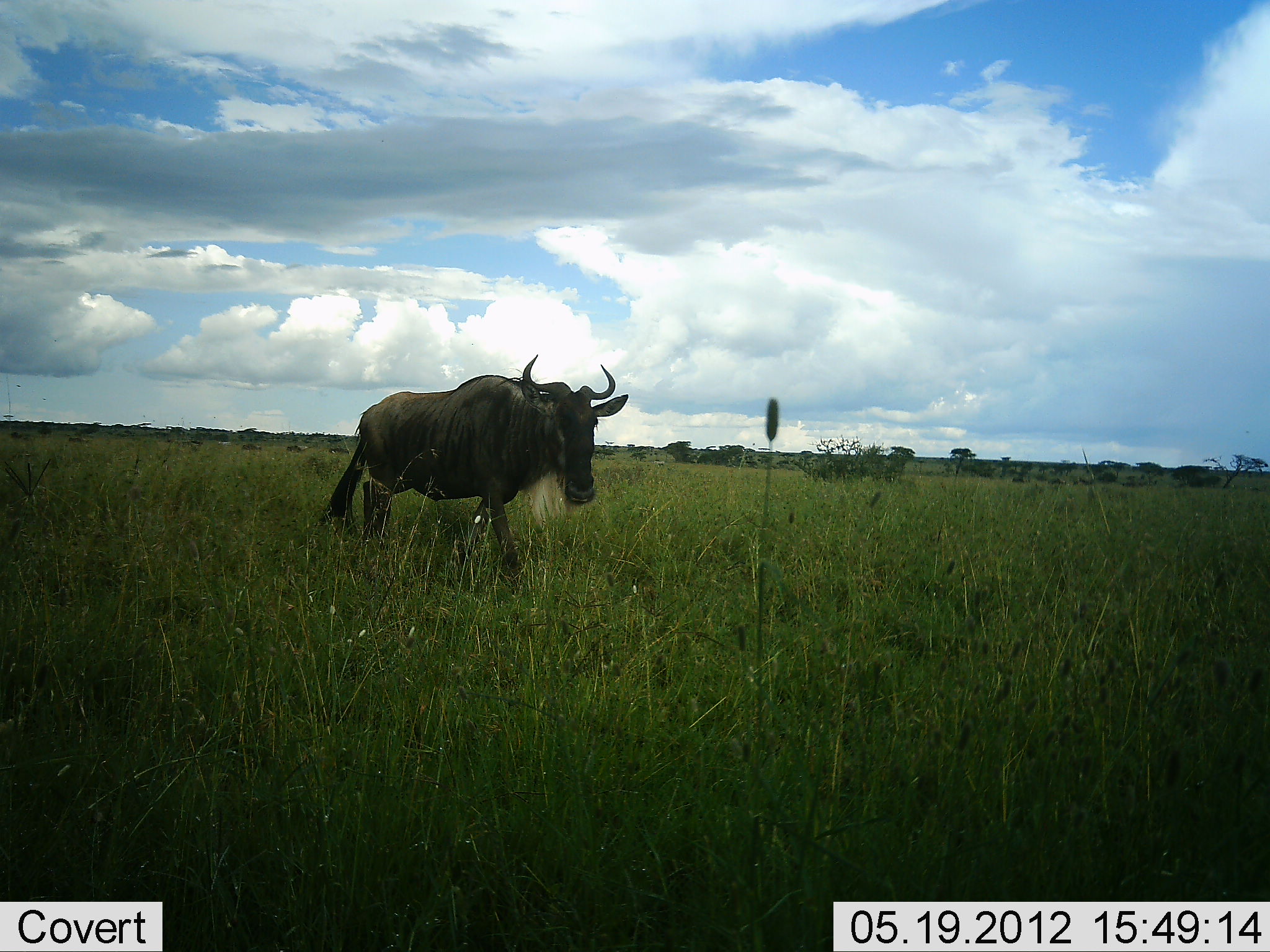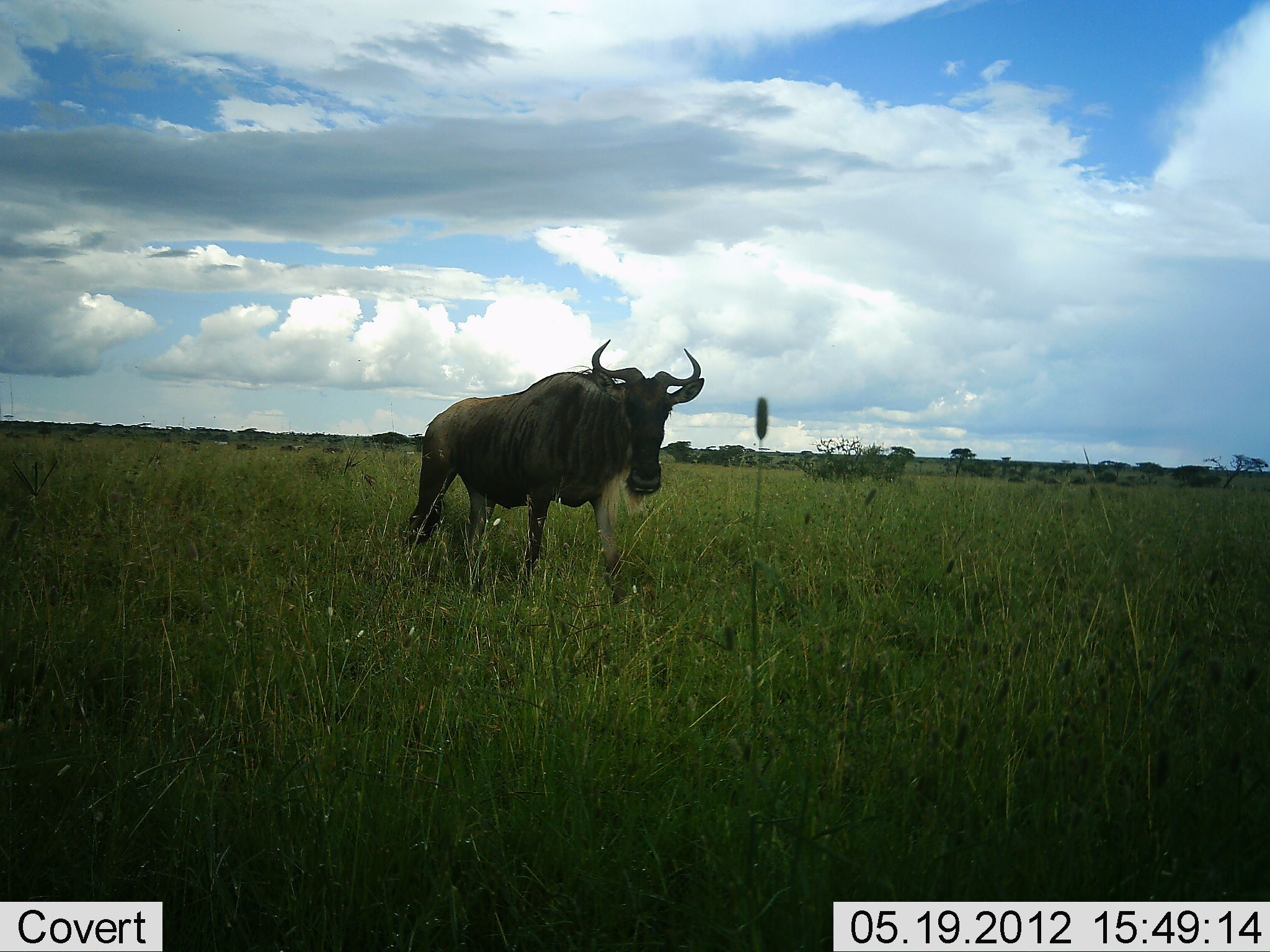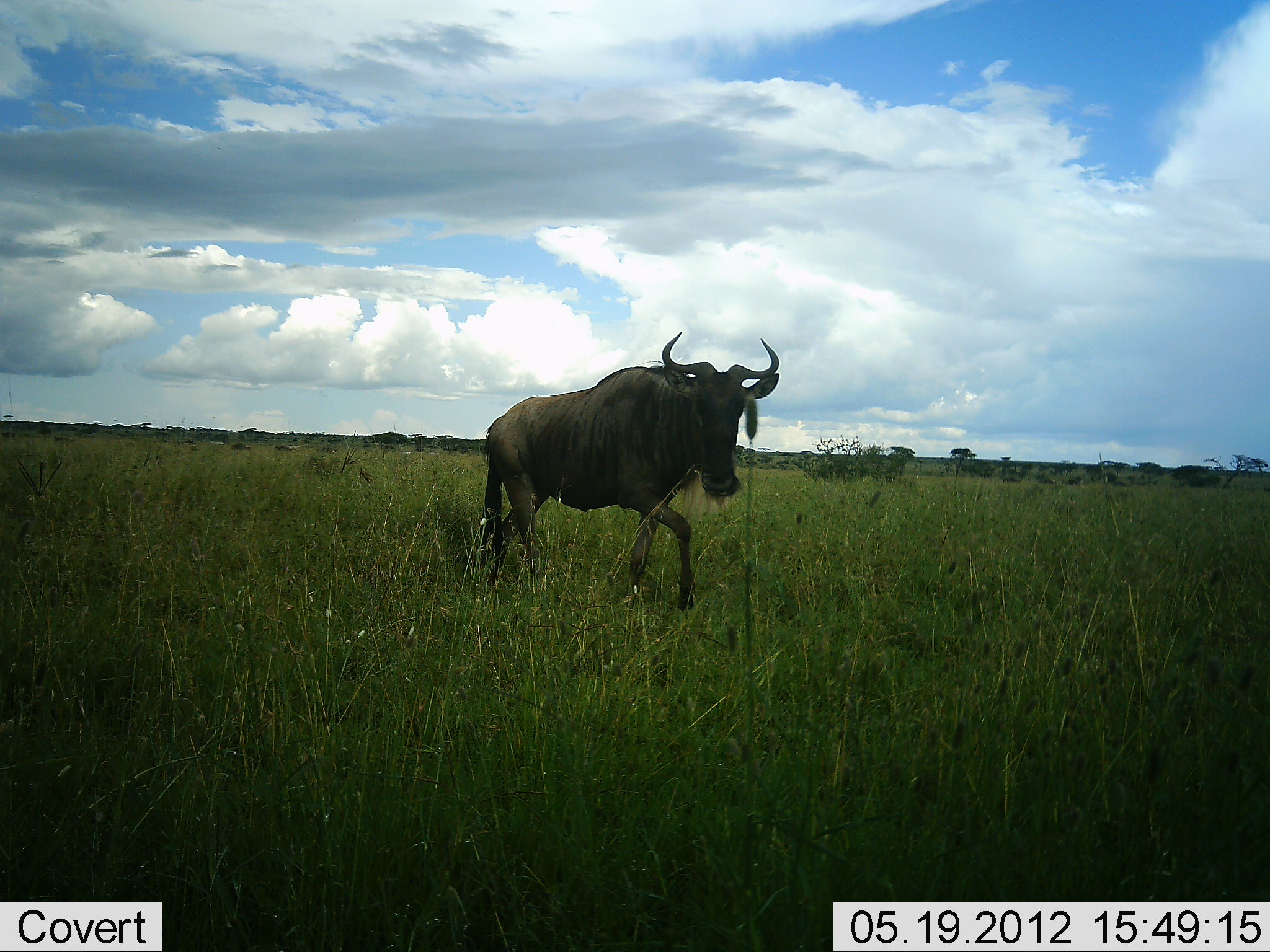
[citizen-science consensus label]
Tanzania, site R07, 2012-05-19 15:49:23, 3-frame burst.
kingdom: Animalia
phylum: Chordata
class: Mammalia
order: Artiodactyla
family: Bovidae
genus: Connochaetes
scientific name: Connochaetes taurinus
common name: blue wildebeest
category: wildebeest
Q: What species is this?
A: Wildebeest (blue wildebeest) (Connochaetes taurinus).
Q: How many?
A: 1.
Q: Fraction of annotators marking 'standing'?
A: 20%.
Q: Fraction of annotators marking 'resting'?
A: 0%.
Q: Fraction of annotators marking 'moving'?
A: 90%.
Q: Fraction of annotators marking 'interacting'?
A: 0%.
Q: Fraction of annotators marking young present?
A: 0%.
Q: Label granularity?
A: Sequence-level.